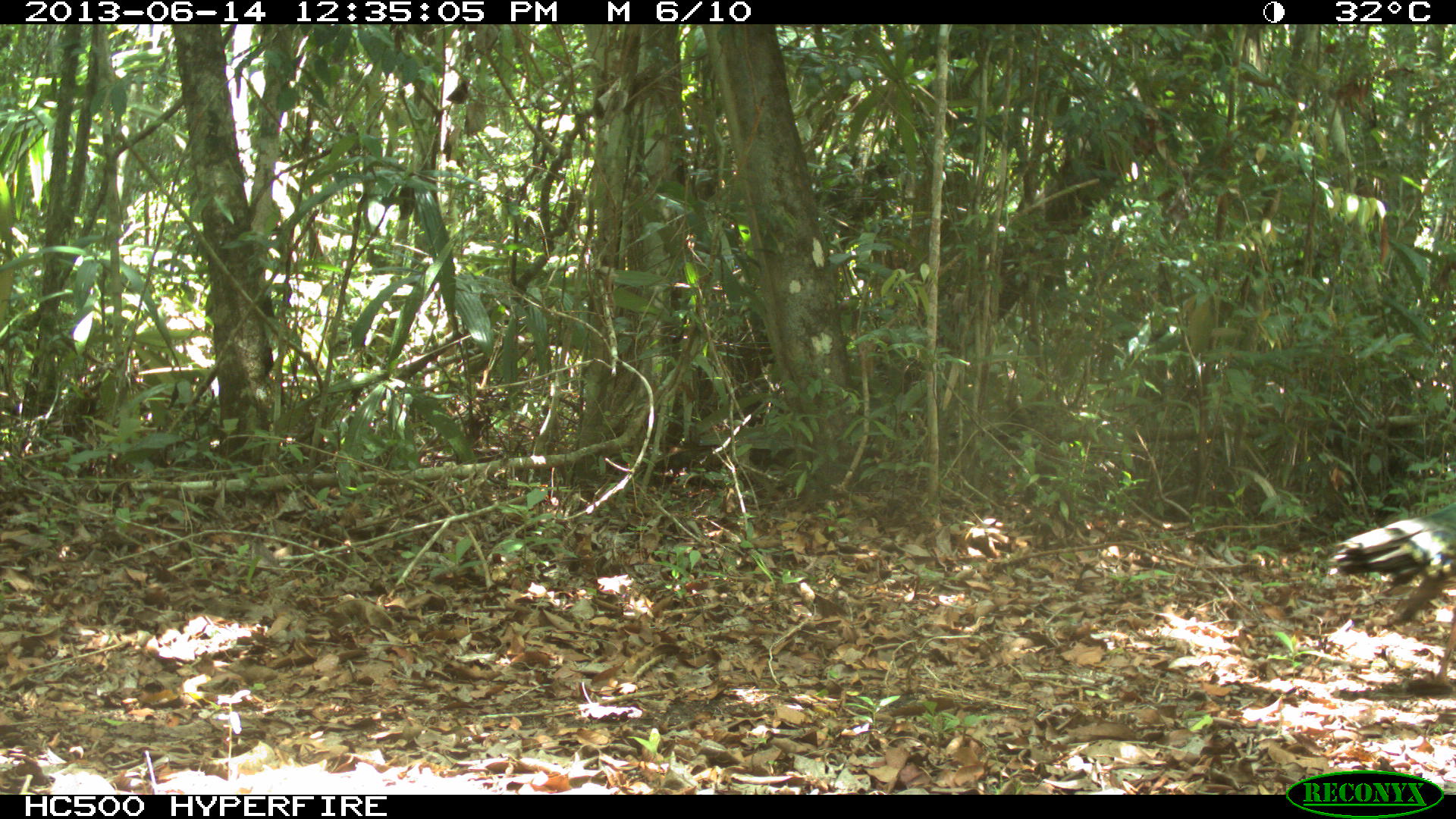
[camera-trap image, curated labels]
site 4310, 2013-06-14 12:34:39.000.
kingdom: Animalia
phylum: Chordata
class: Aves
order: Galliformes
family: Phasianidae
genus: Meleagris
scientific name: Meleagris ocellata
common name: ocellated turkey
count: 1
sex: male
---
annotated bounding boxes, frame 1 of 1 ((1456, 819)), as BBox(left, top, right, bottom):
meleagris ocellata: BBox(1325, 506, 1456, 689)